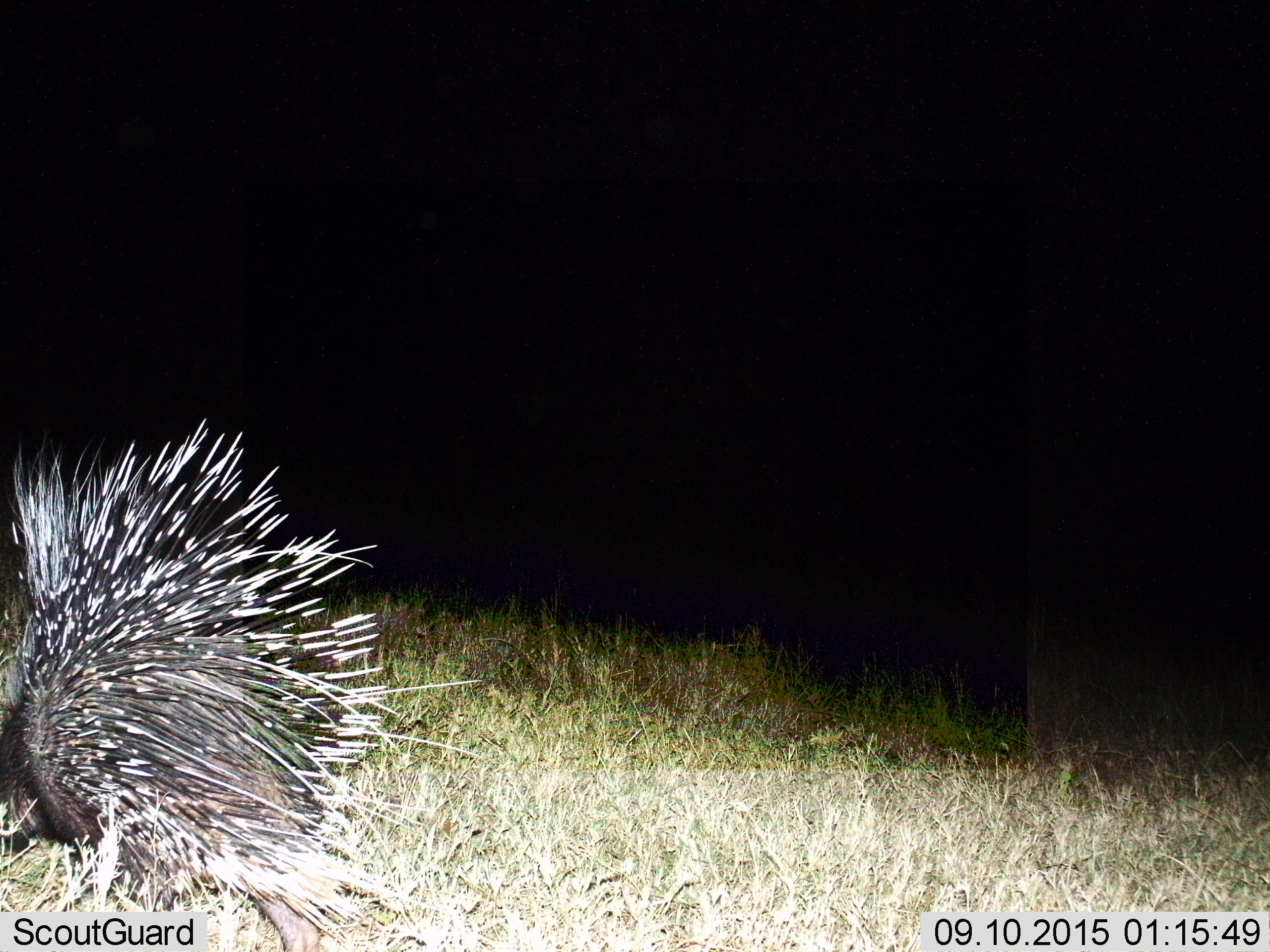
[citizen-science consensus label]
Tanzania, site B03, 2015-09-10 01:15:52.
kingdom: Animalia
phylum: Chordata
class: Mammalia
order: Rodentia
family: Hystricidae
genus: Hystrix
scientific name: Hystrix cristata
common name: crested porcupine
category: porcupine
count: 1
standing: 30%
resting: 10%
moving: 60%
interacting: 0%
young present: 0%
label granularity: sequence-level